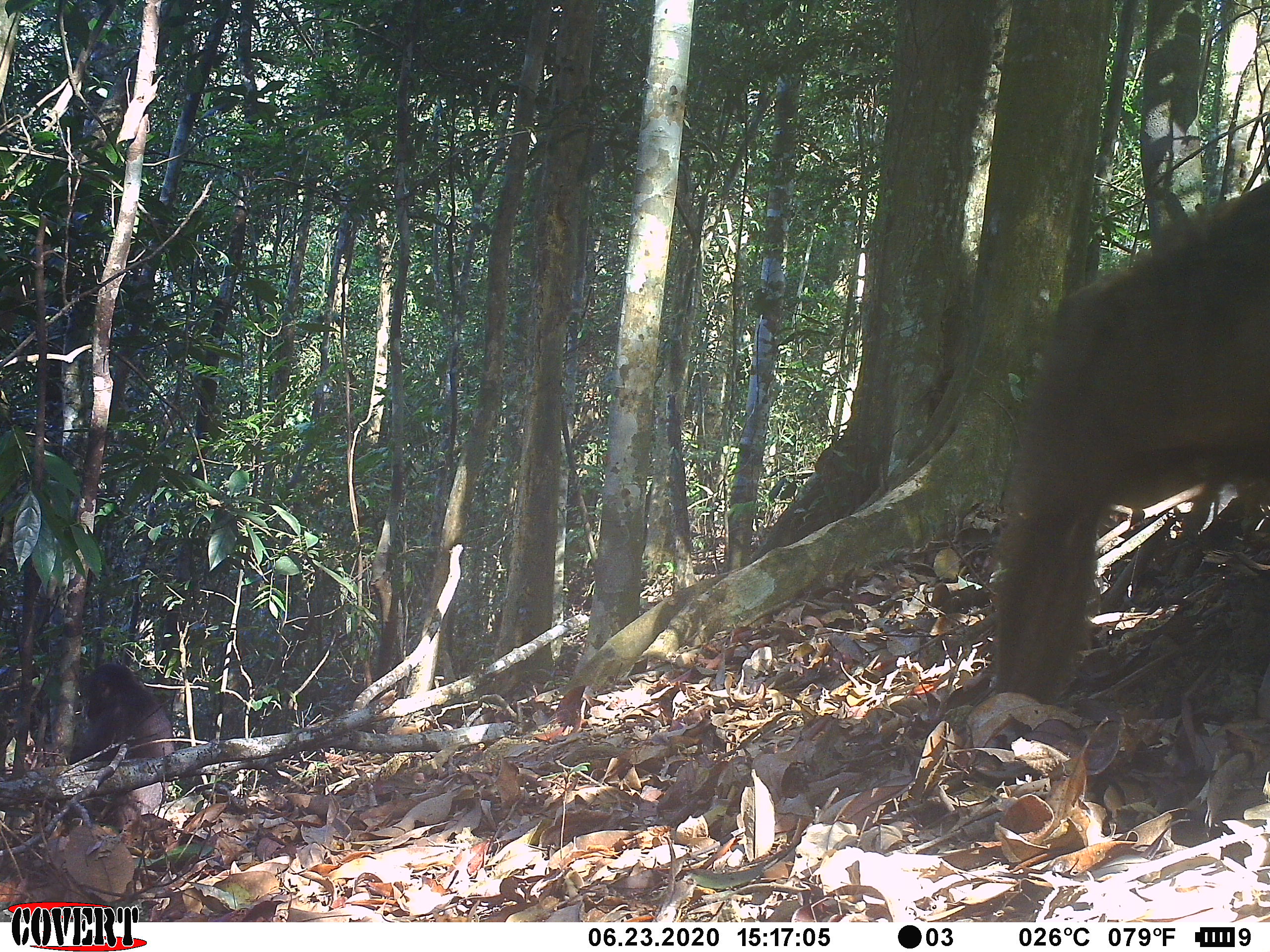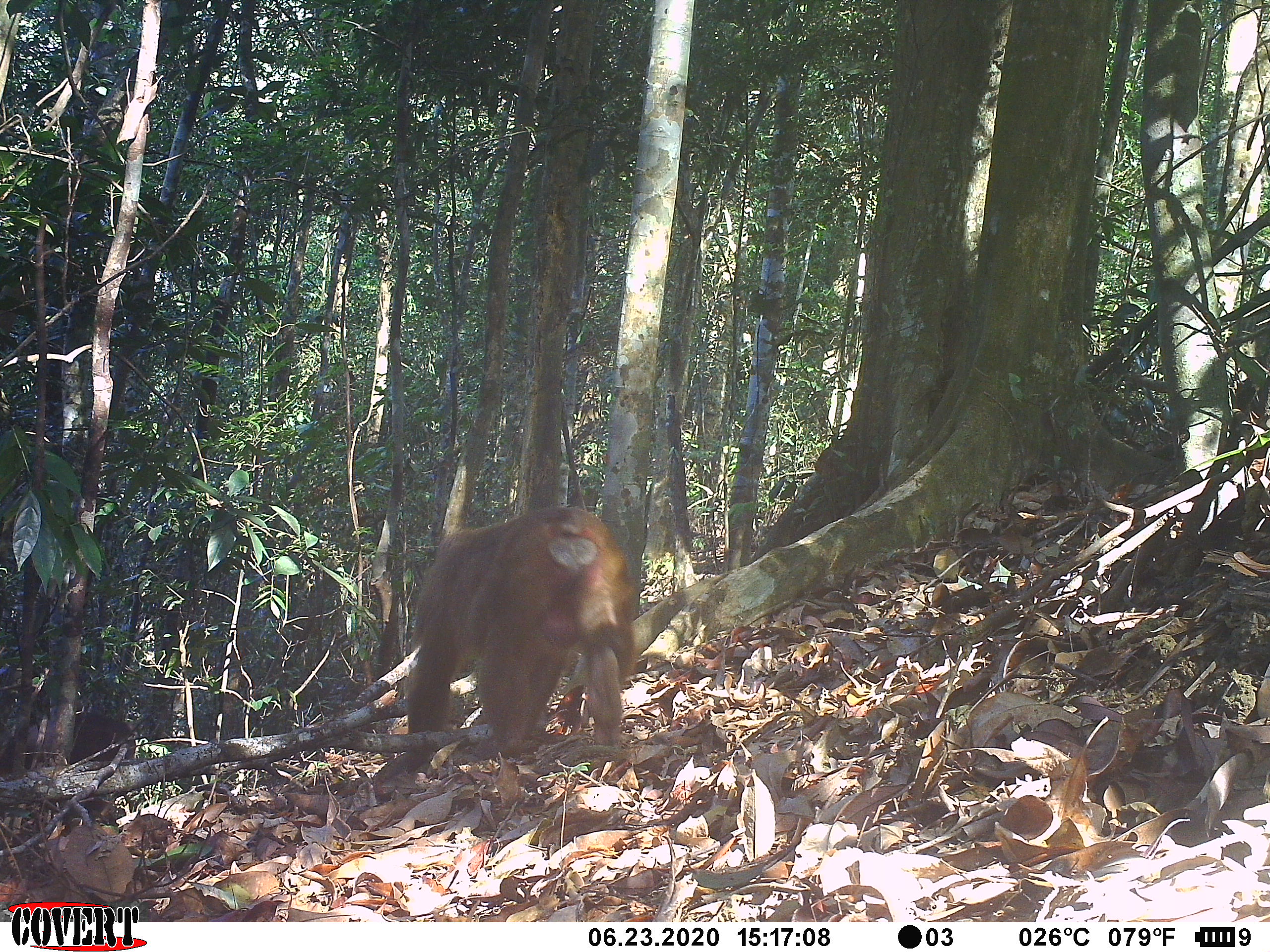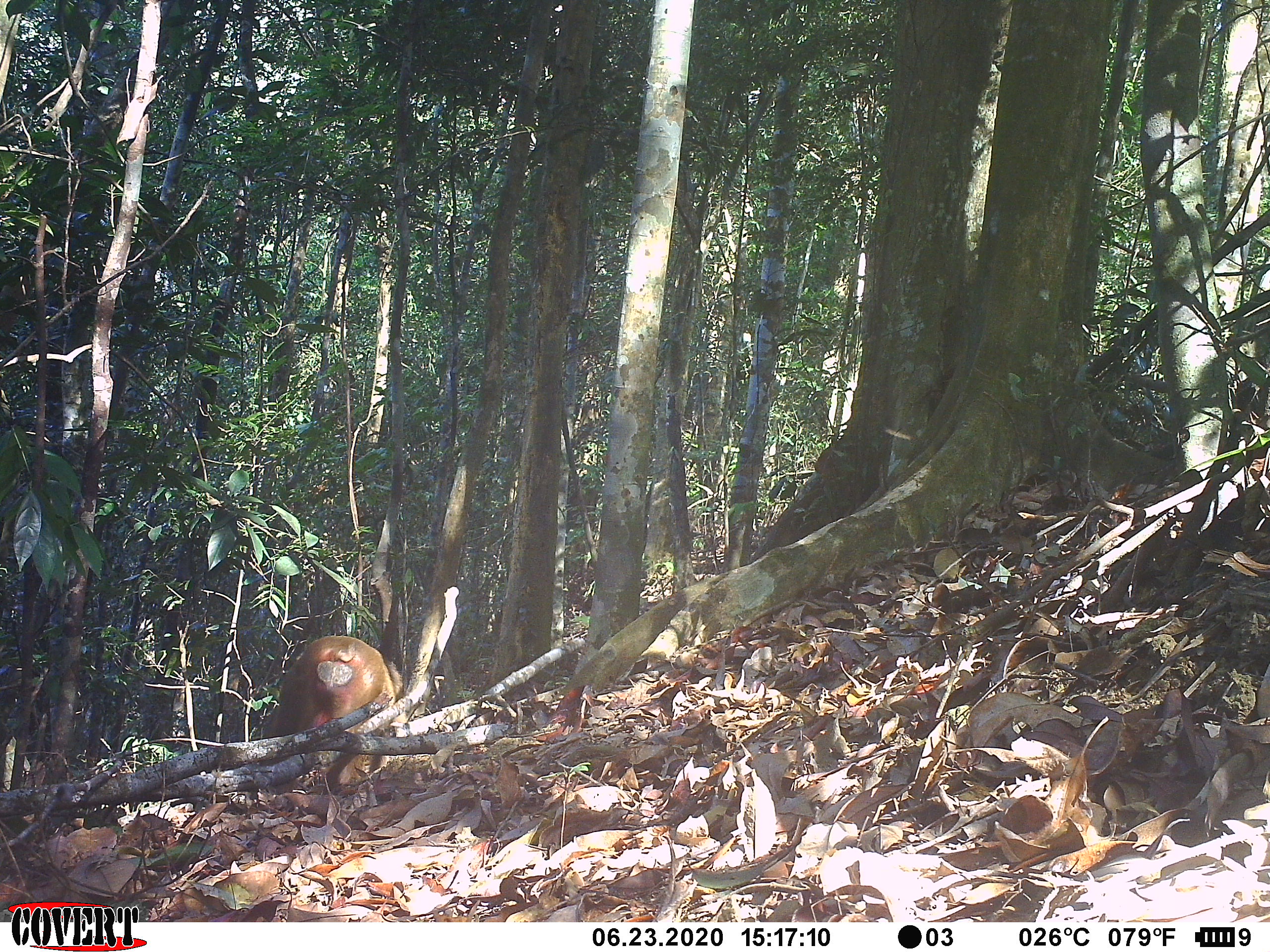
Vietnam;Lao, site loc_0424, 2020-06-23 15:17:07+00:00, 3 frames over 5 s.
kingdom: Animalia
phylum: Chordata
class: Mammalia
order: Primates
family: Cercopithecidae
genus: Macaca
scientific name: Macaca arctoides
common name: stump-tailed macaque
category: stump tailed macaque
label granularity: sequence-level